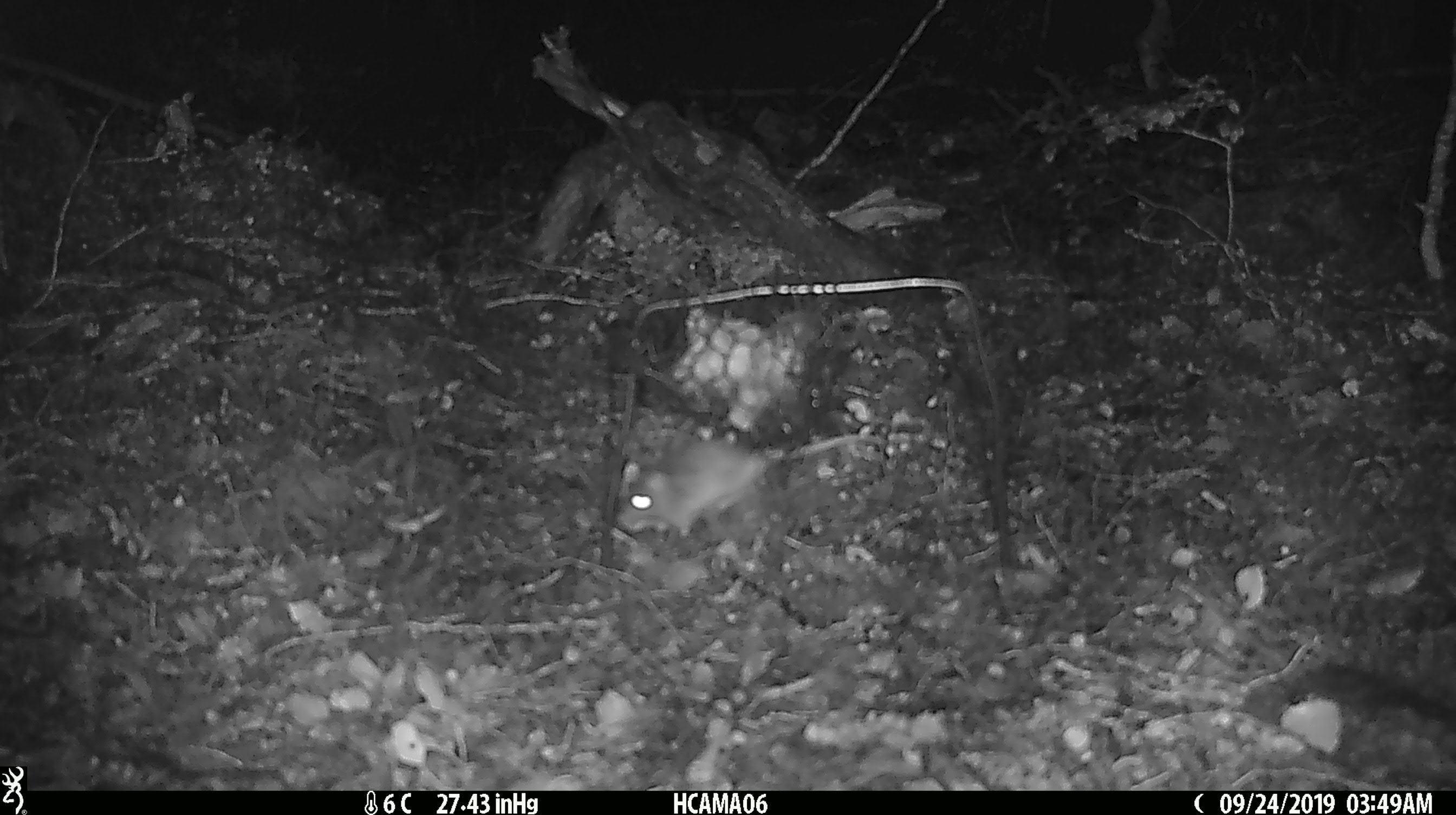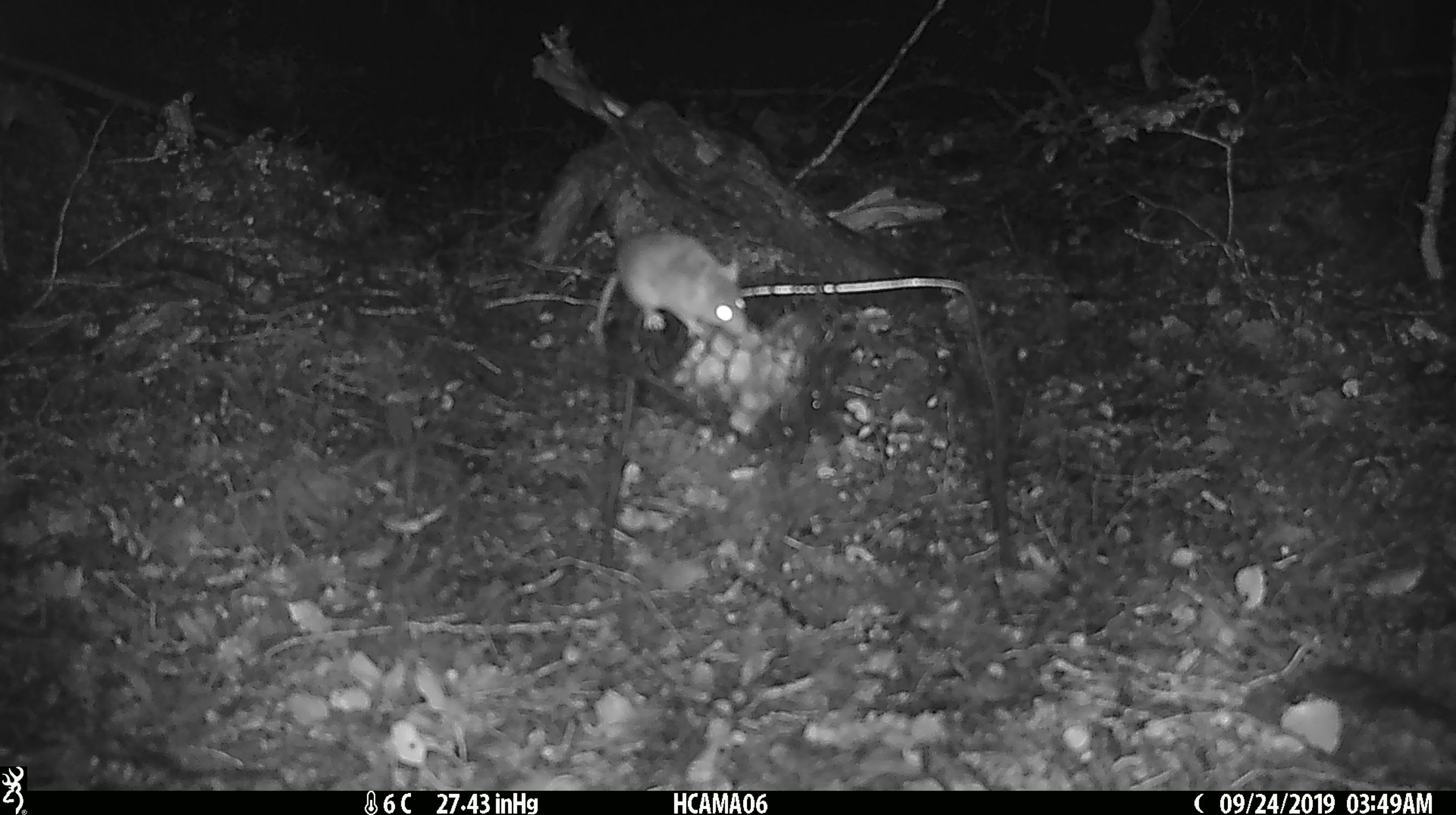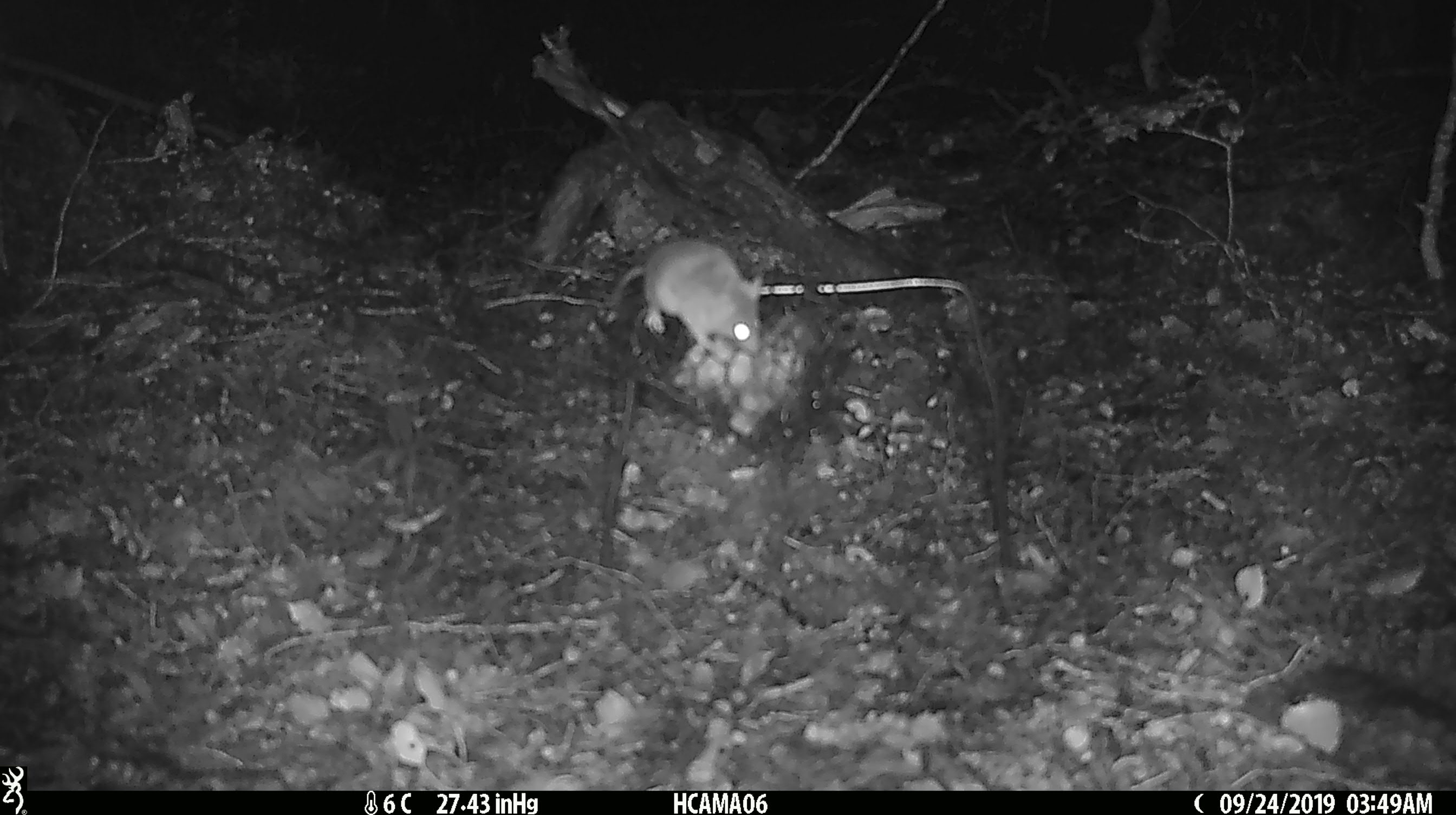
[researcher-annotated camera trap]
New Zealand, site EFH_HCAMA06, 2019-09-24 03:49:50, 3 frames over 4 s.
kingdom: Animalia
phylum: Chordata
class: Mammalia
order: Rodentia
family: Muridae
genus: Mus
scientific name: Mus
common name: mouse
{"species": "mouse (Mus)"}